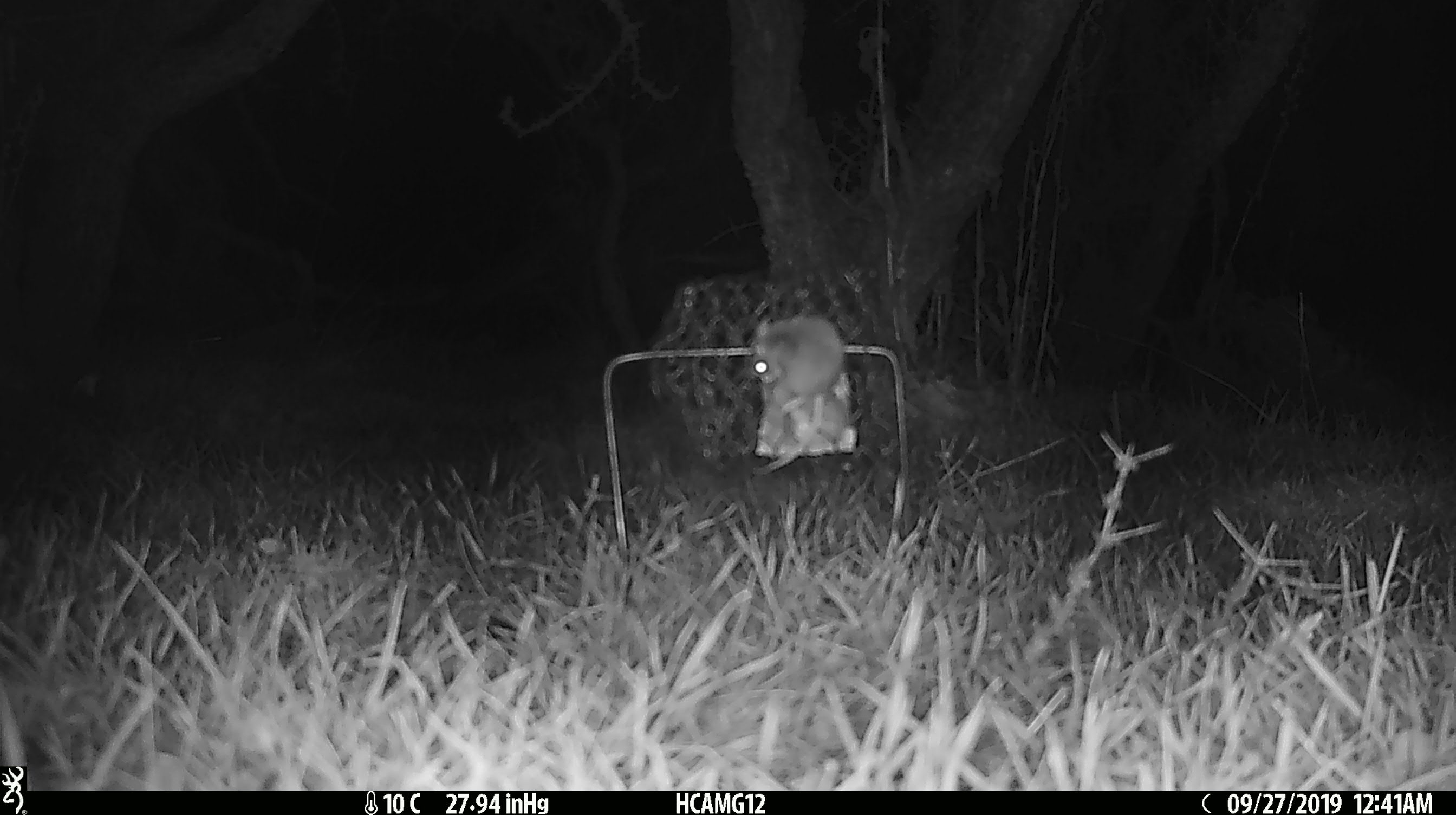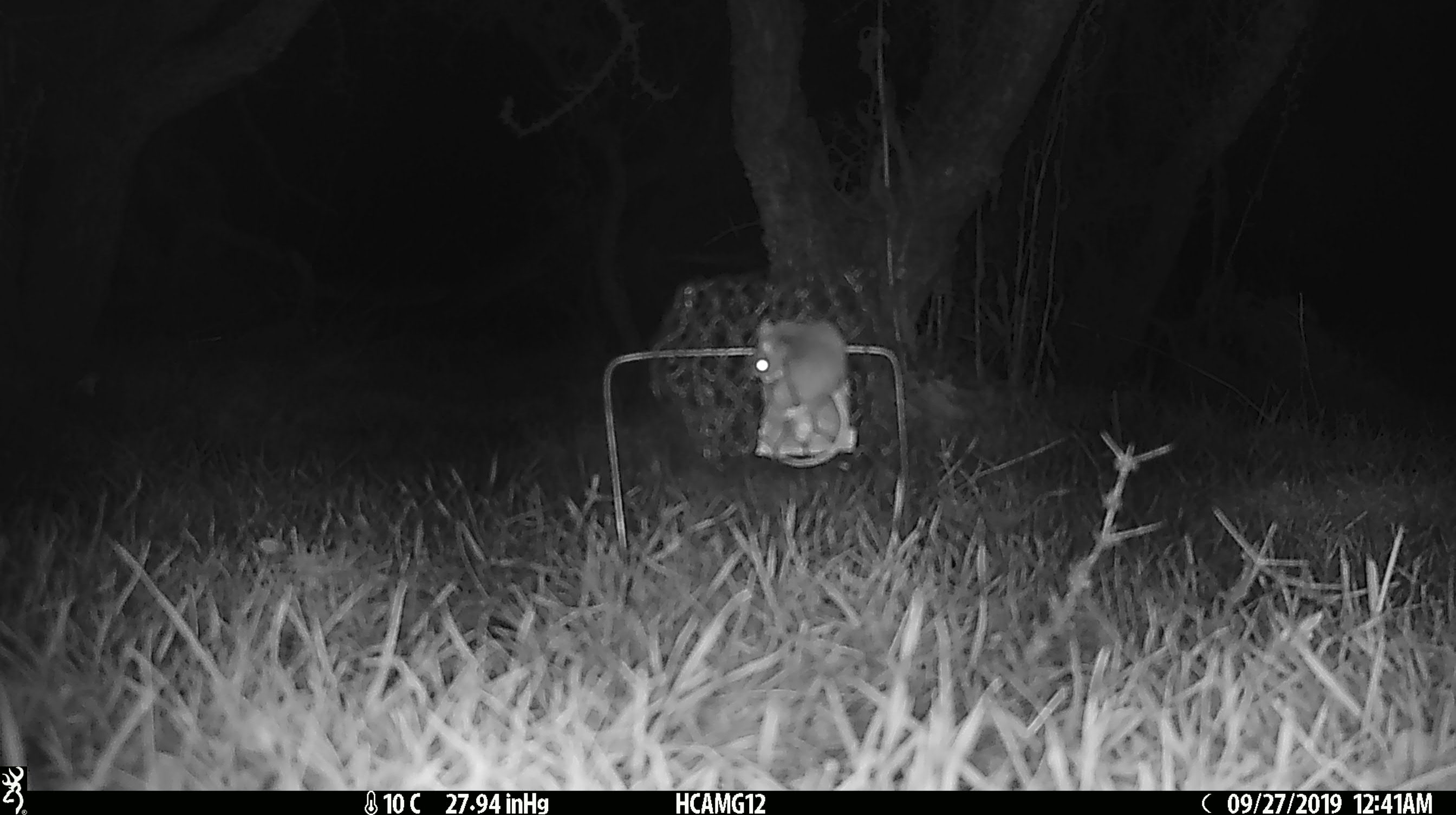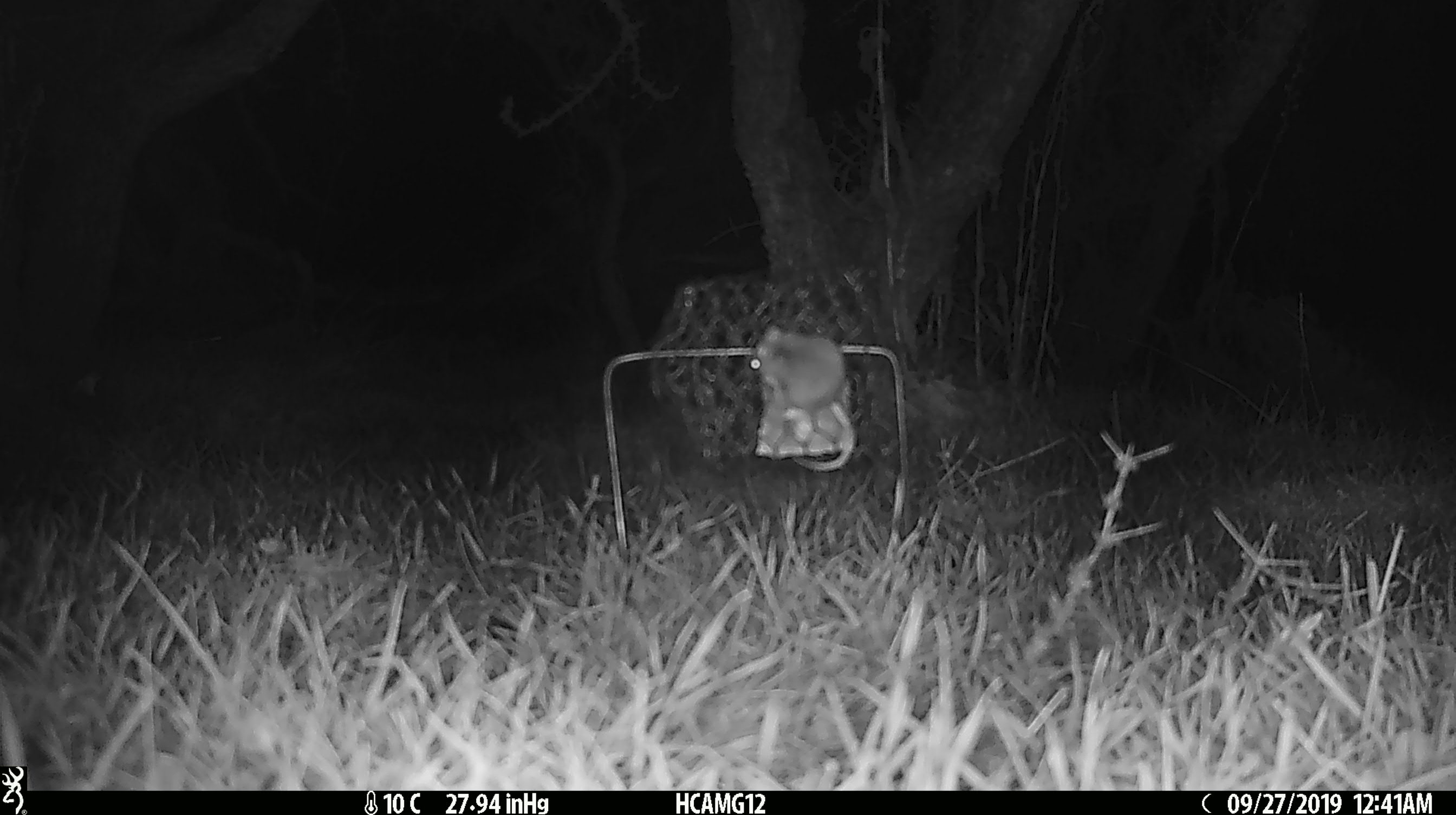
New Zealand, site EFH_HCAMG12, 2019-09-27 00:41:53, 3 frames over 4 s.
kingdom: Animalia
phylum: Chordata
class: Mammalia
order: Rodentia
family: Muridae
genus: Mus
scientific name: Mus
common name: mouse